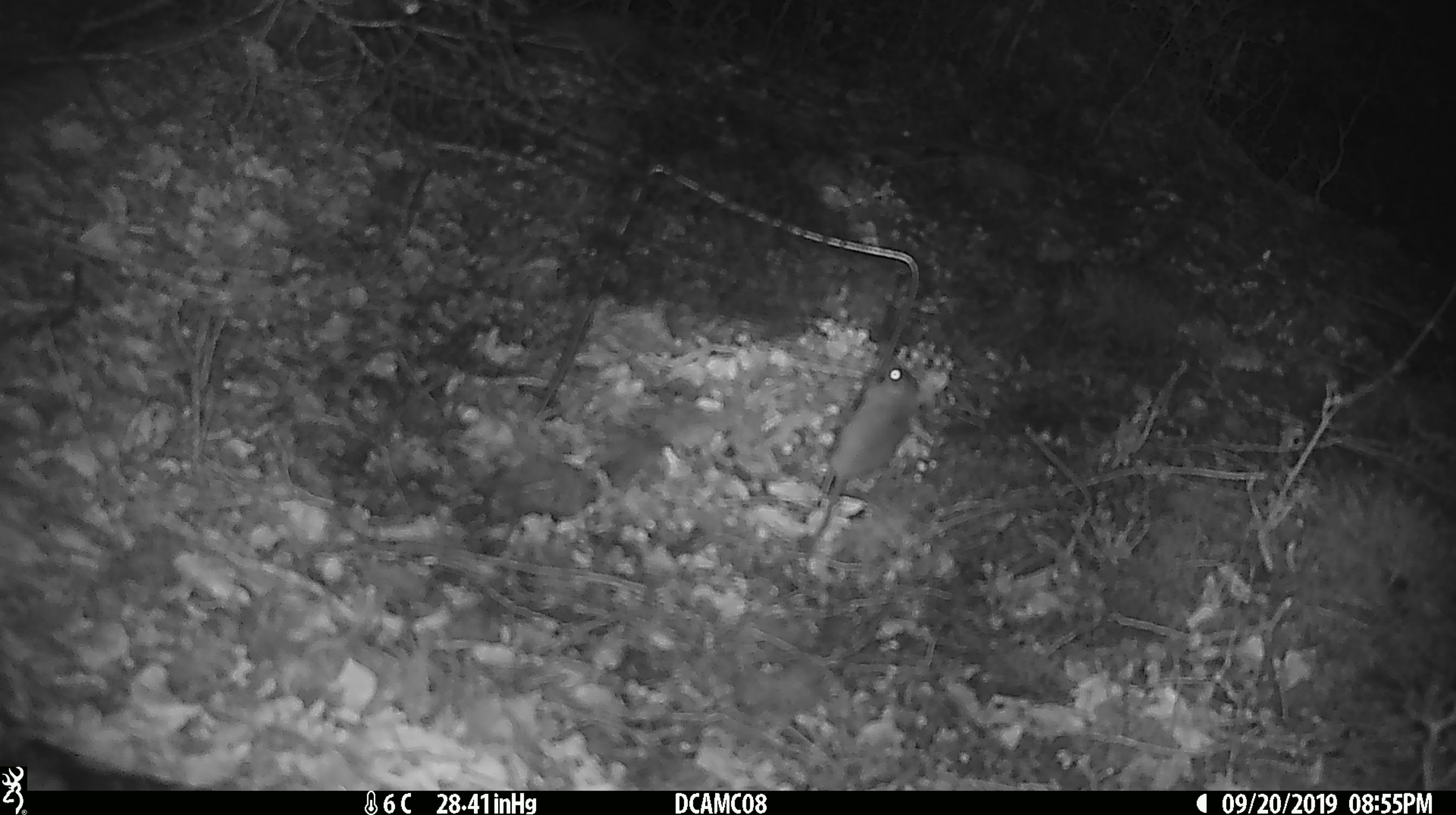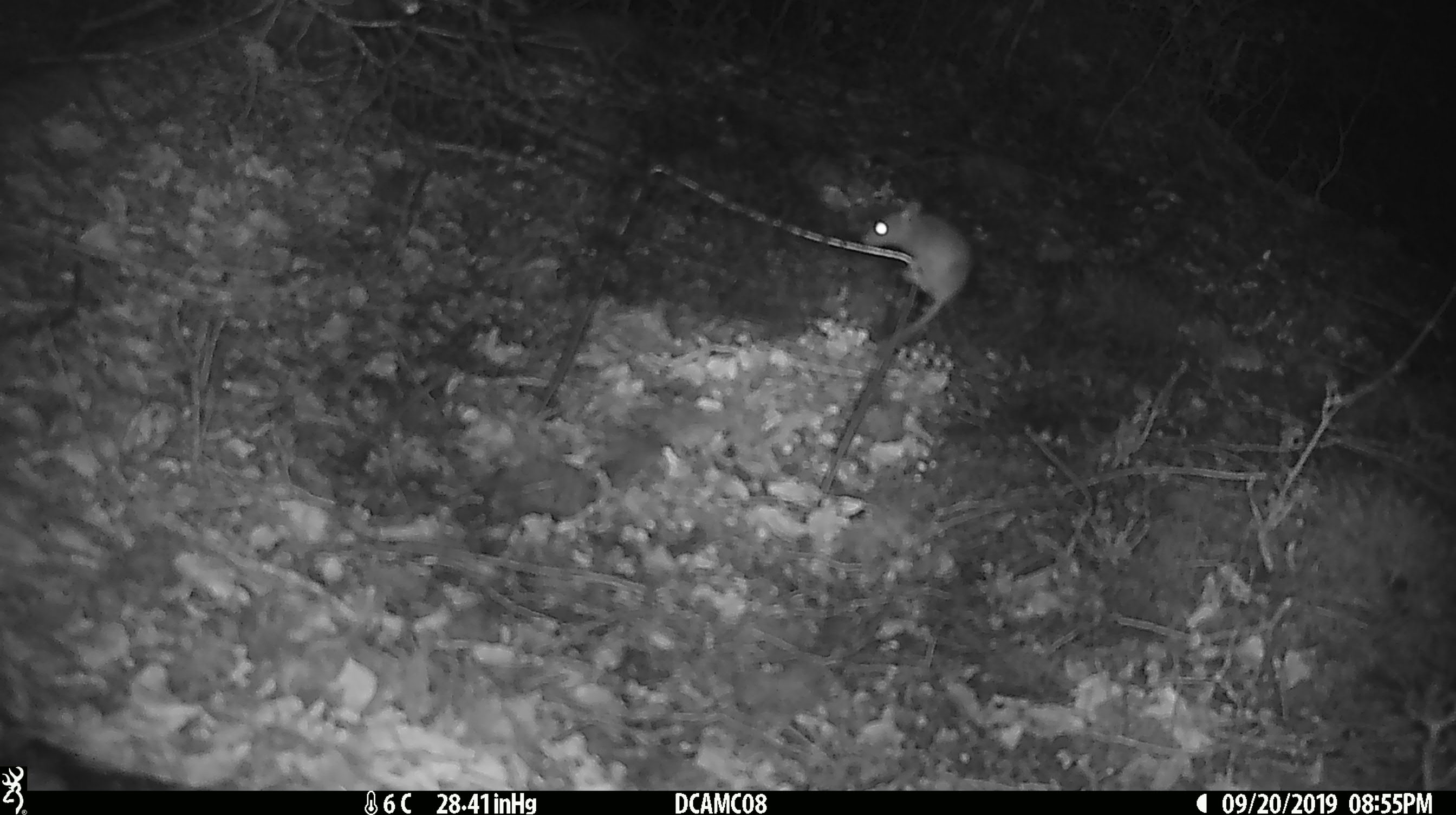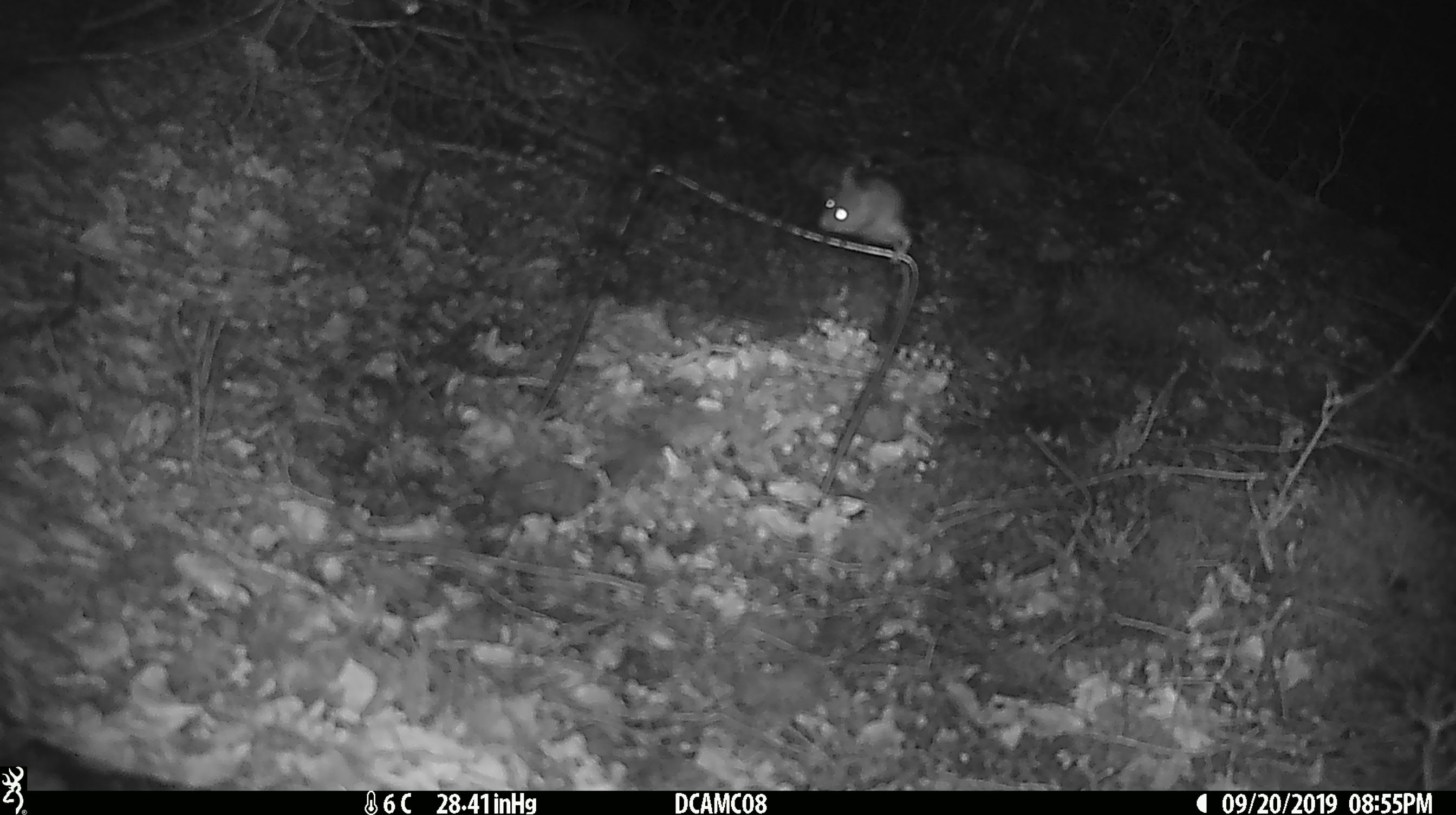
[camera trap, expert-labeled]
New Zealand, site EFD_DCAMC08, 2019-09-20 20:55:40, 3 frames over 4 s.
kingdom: Animalia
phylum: Chordata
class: Mammalia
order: Rodentia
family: Muridae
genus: Mus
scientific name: Mus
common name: mouse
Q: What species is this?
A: Mouse (Mus).